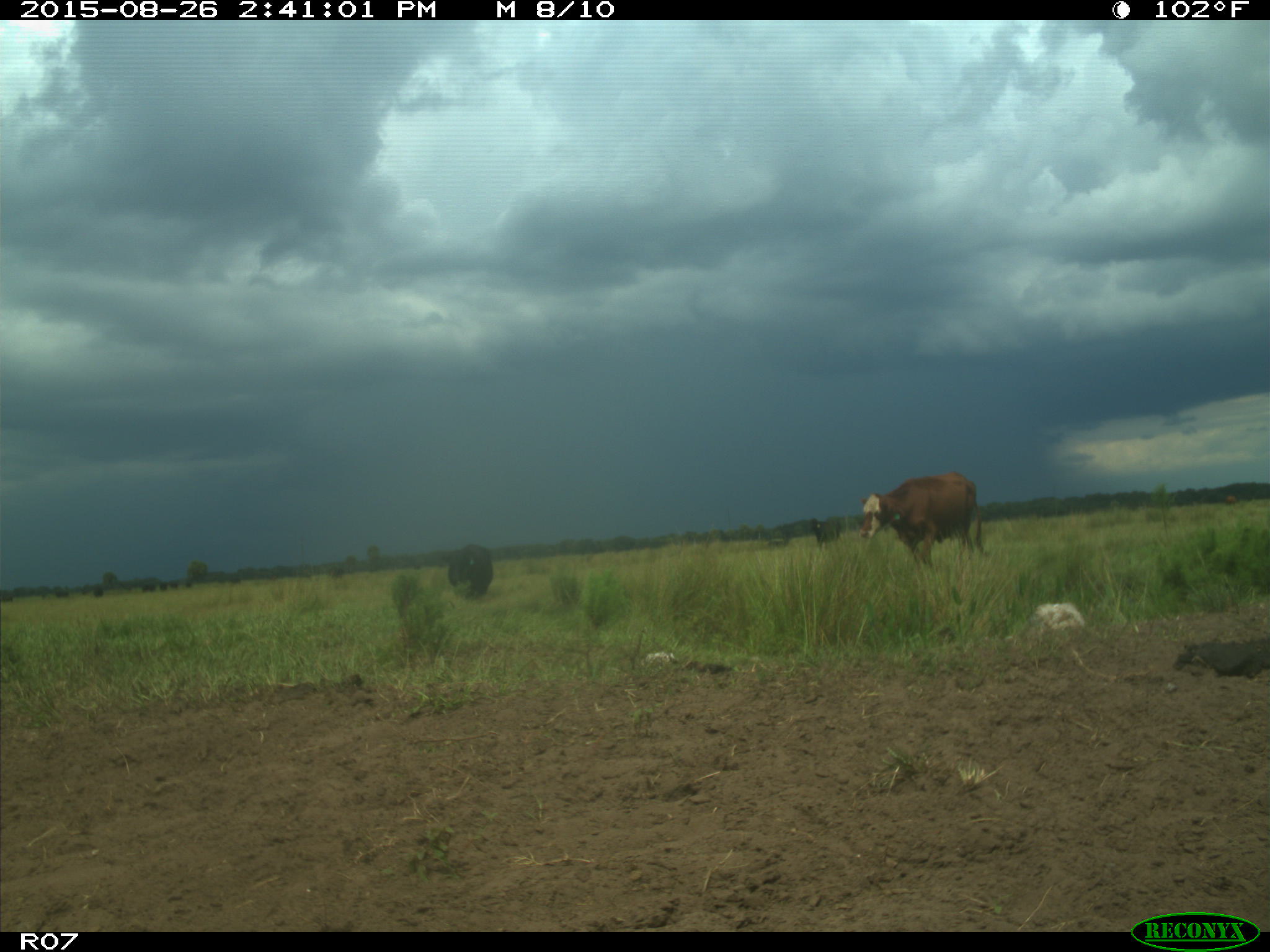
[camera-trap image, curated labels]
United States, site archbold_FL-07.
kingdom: Animalia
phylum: Chordata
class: Mammalia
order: Artiodactyla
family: Bovidae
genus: Bos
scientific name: Bos taurus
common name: domestic cow